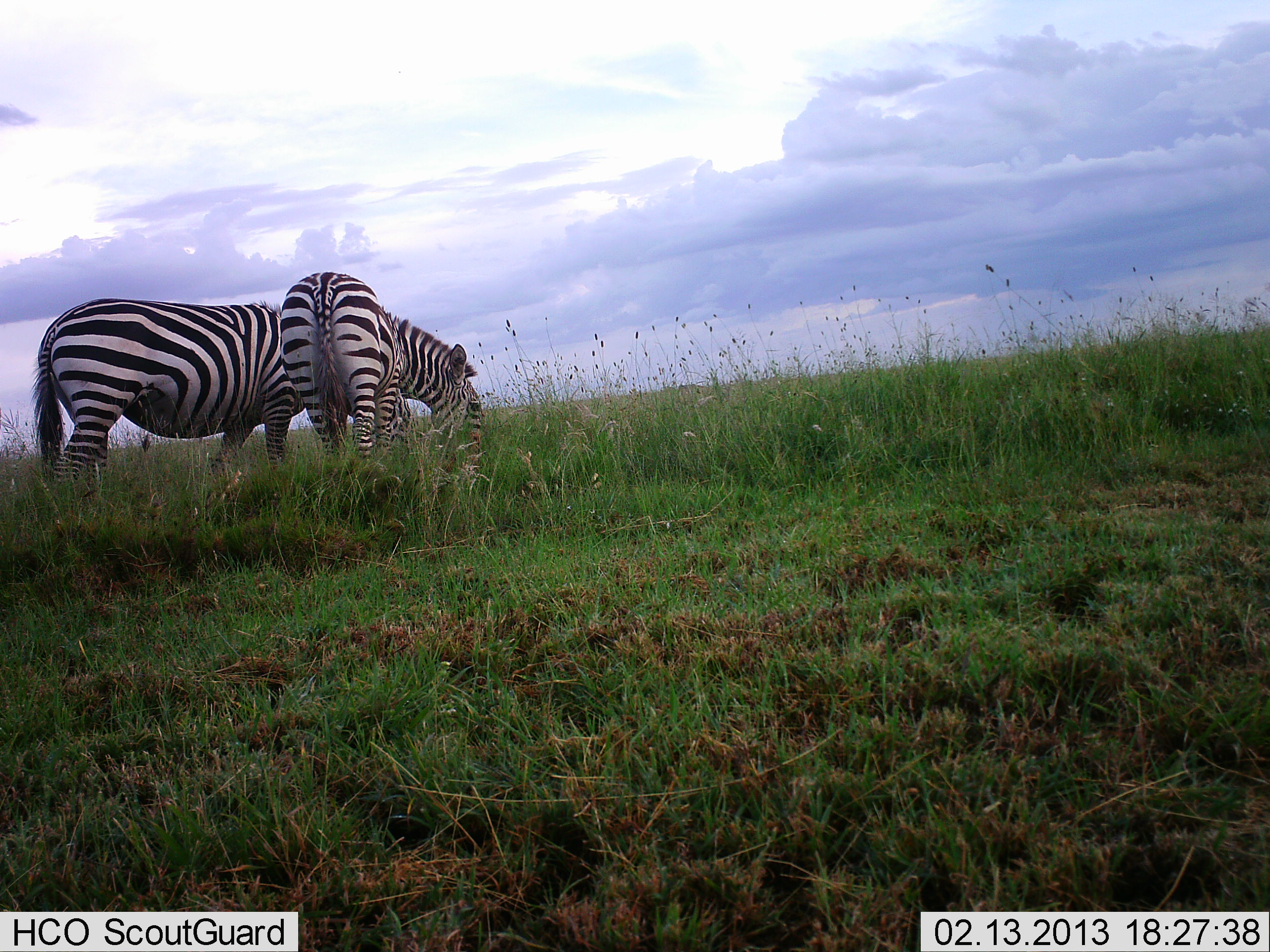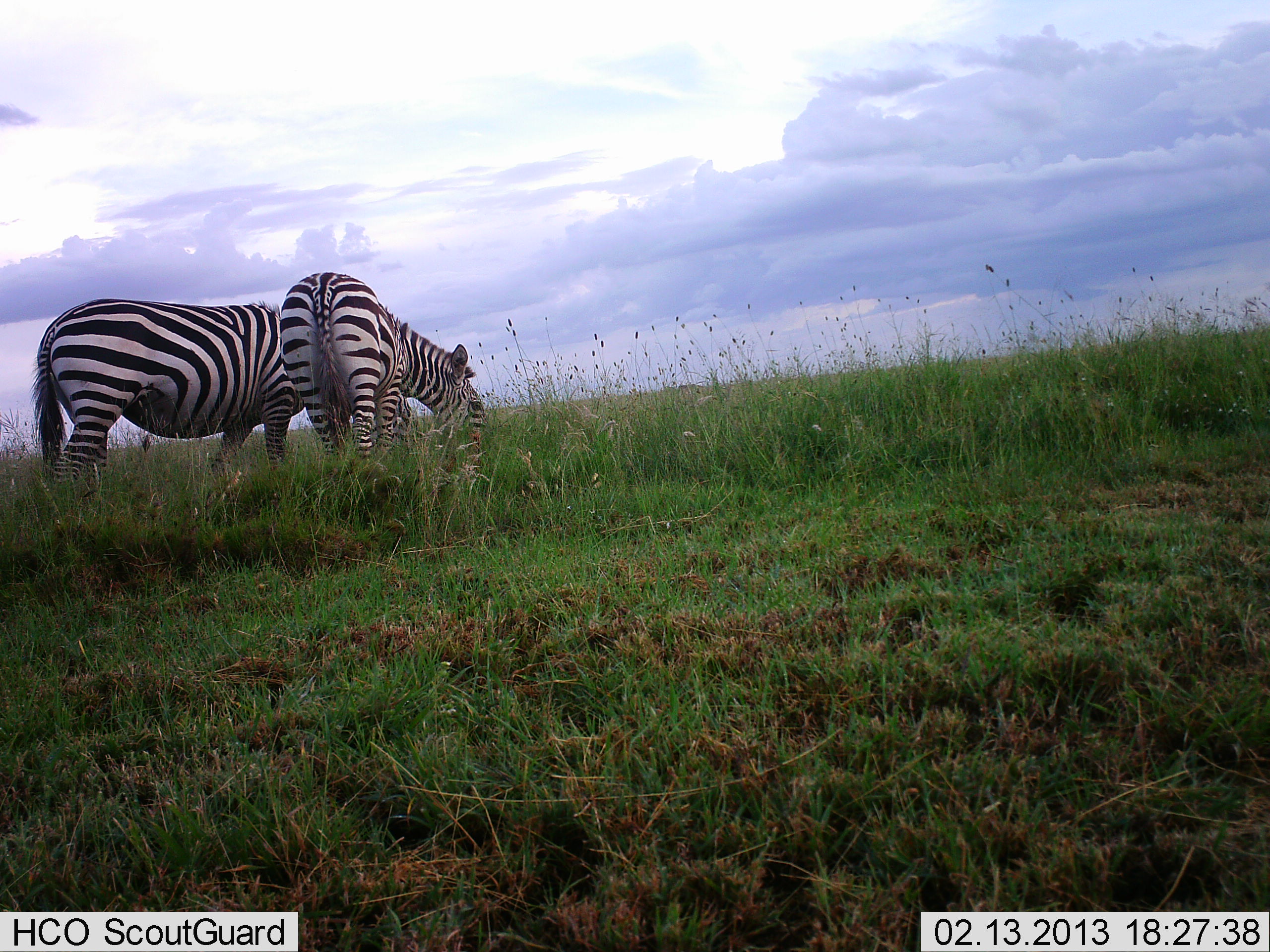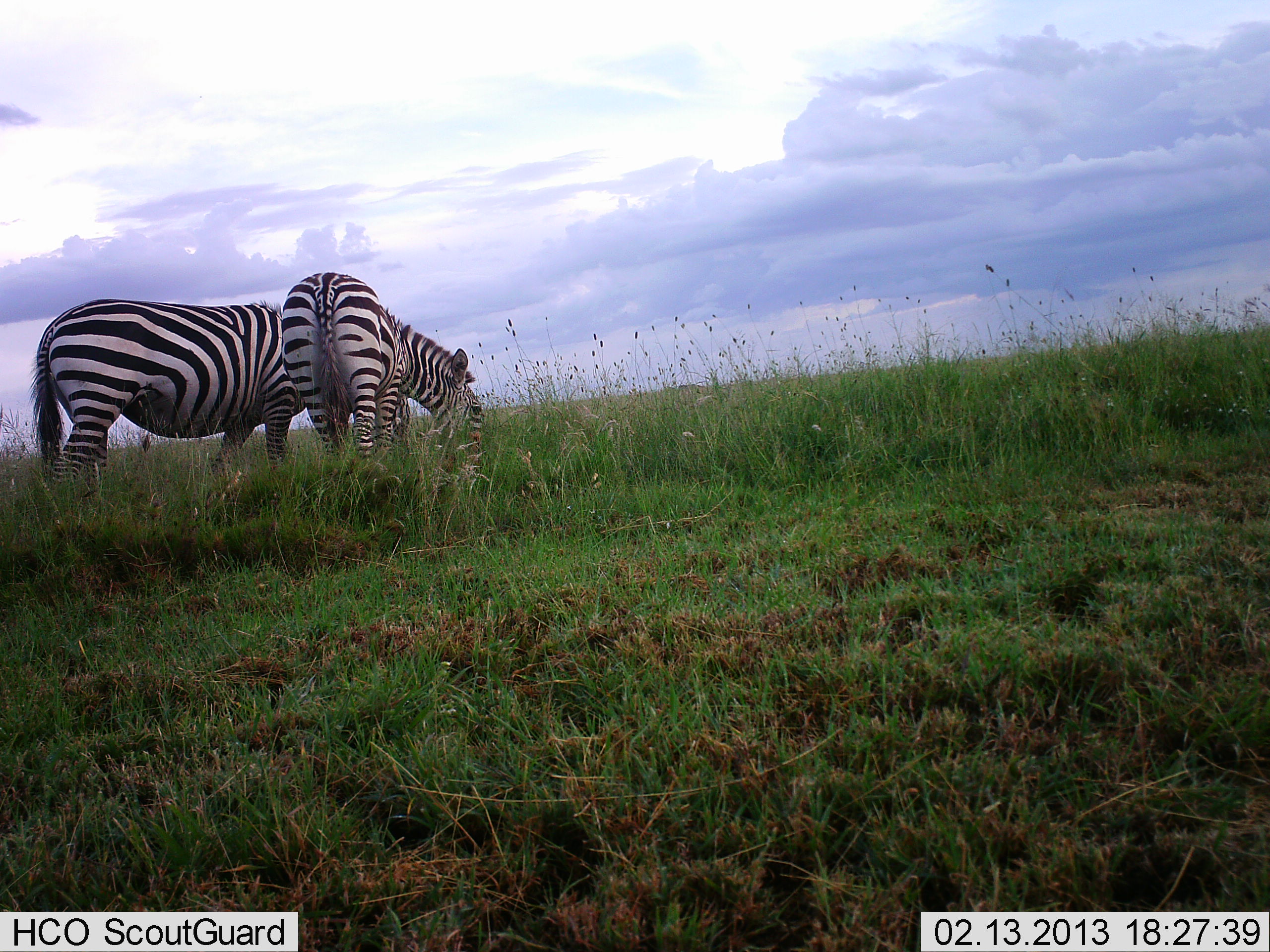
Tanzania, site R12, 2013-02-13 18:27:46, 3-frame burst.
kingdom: Animalia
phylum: Chordata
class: Mammalia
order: Perissodactyla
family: Equidae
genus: Equus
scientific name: Equus quagga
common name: plains zebra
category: zebra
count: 2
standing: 29%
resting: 0%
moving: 4%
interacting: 0%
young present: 0%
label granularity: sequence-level